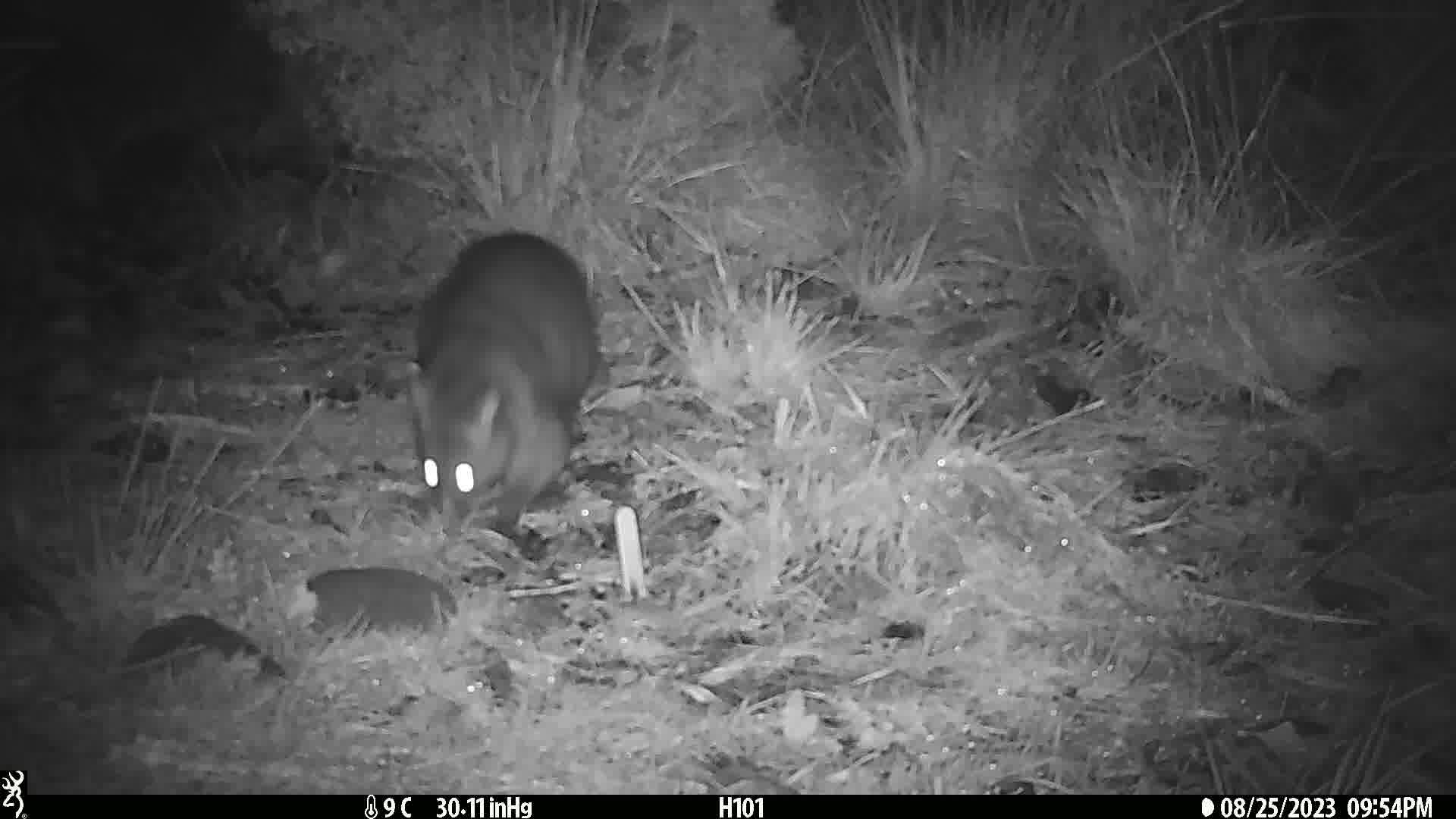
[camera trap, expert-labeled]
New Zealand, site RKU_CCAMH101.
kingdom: Animalia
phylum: Chordata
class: Mammalia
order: Diprotodontia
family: Phalangeridae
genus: Trichosurus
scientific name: Trichosurus vulpecula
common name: common brushtail possum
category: possum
Possum (common brushtail possum) (Trichosurus vulpecula).